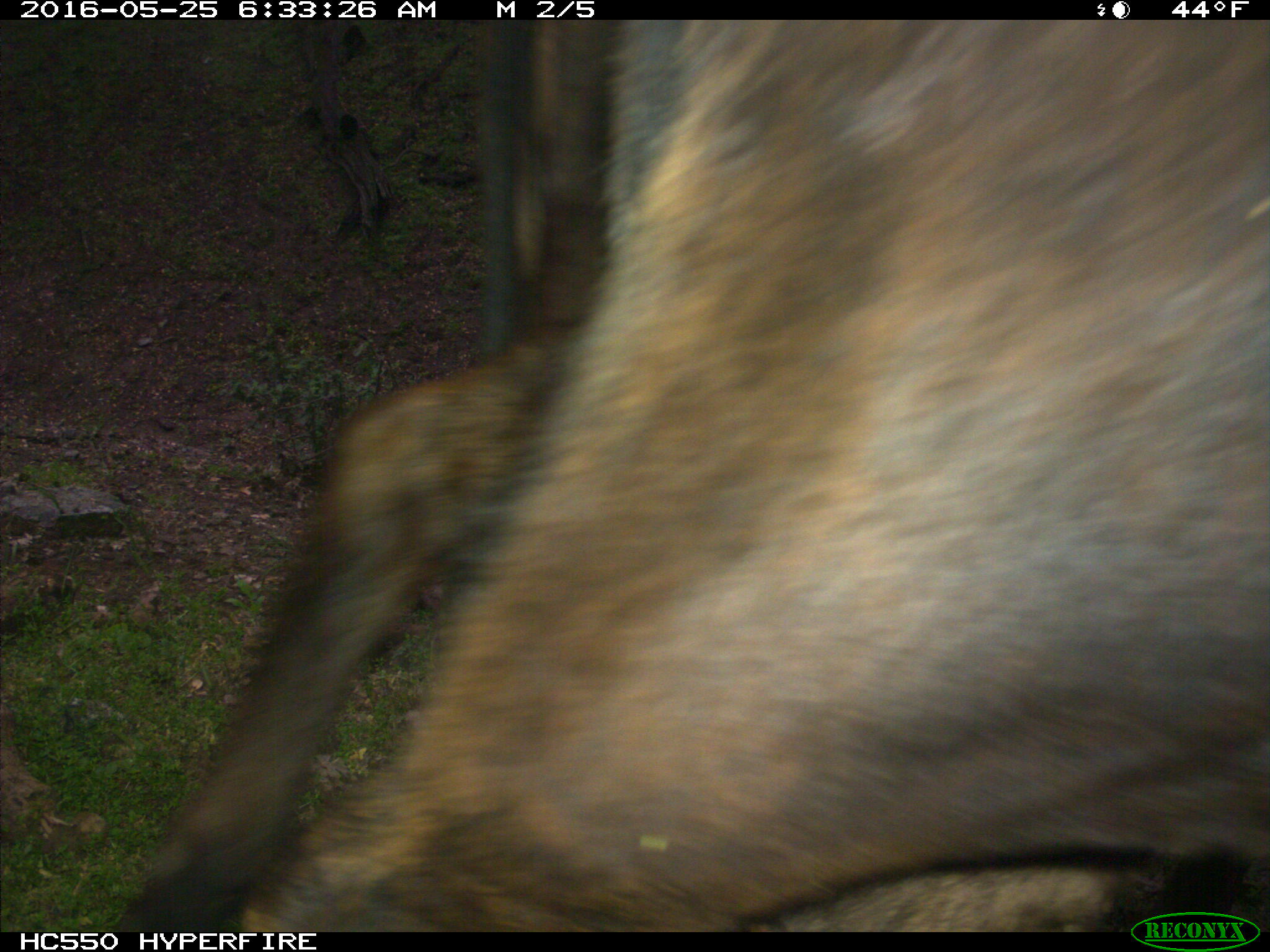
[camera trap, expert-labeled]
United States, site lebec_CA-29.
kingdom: Animalia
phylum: Chordata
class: Mammalia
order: Artiodactyla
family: Bovidae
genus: Bos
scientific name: Bos taurus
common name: domestic cow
Bos taurus (domestic cow).